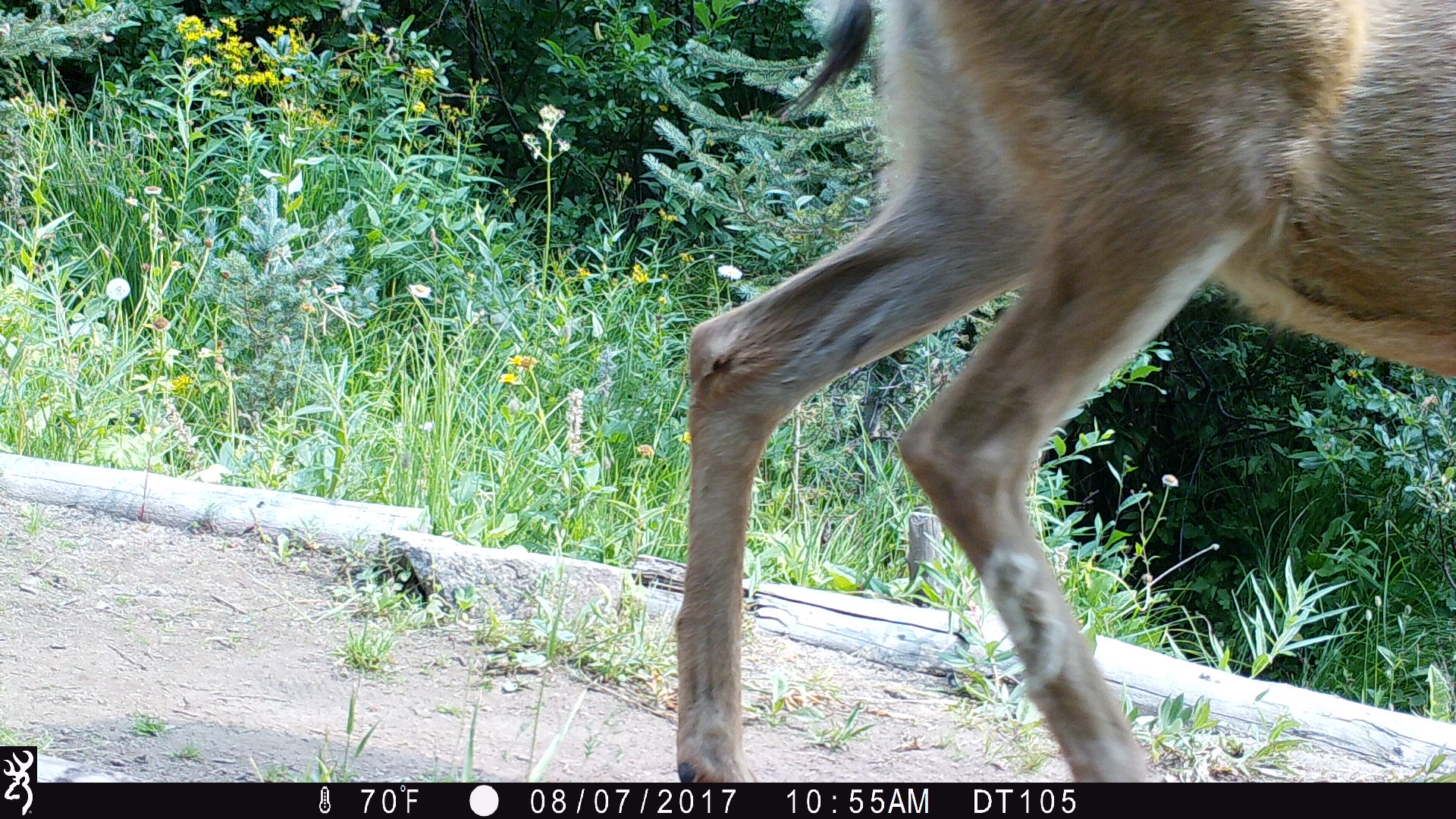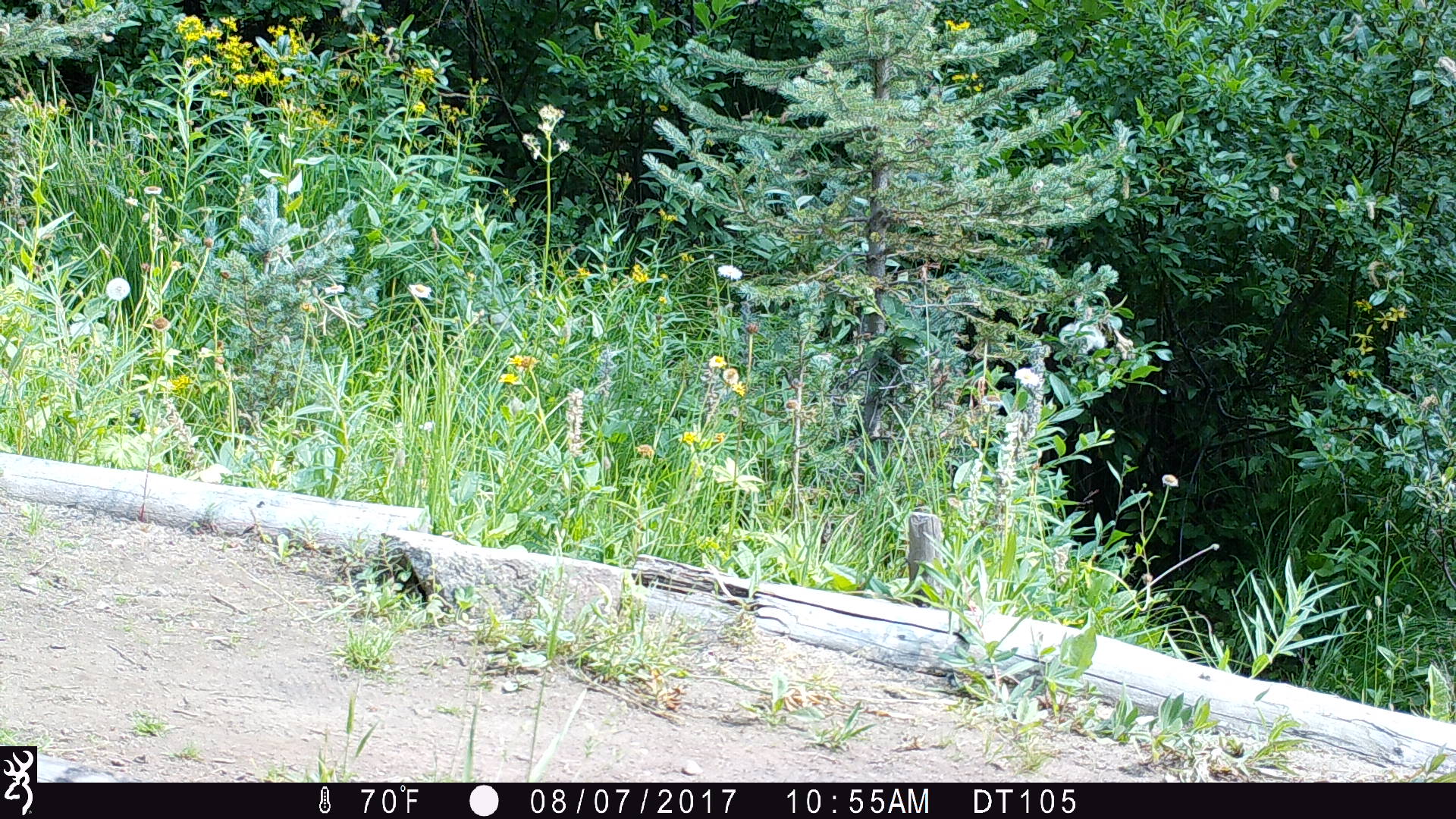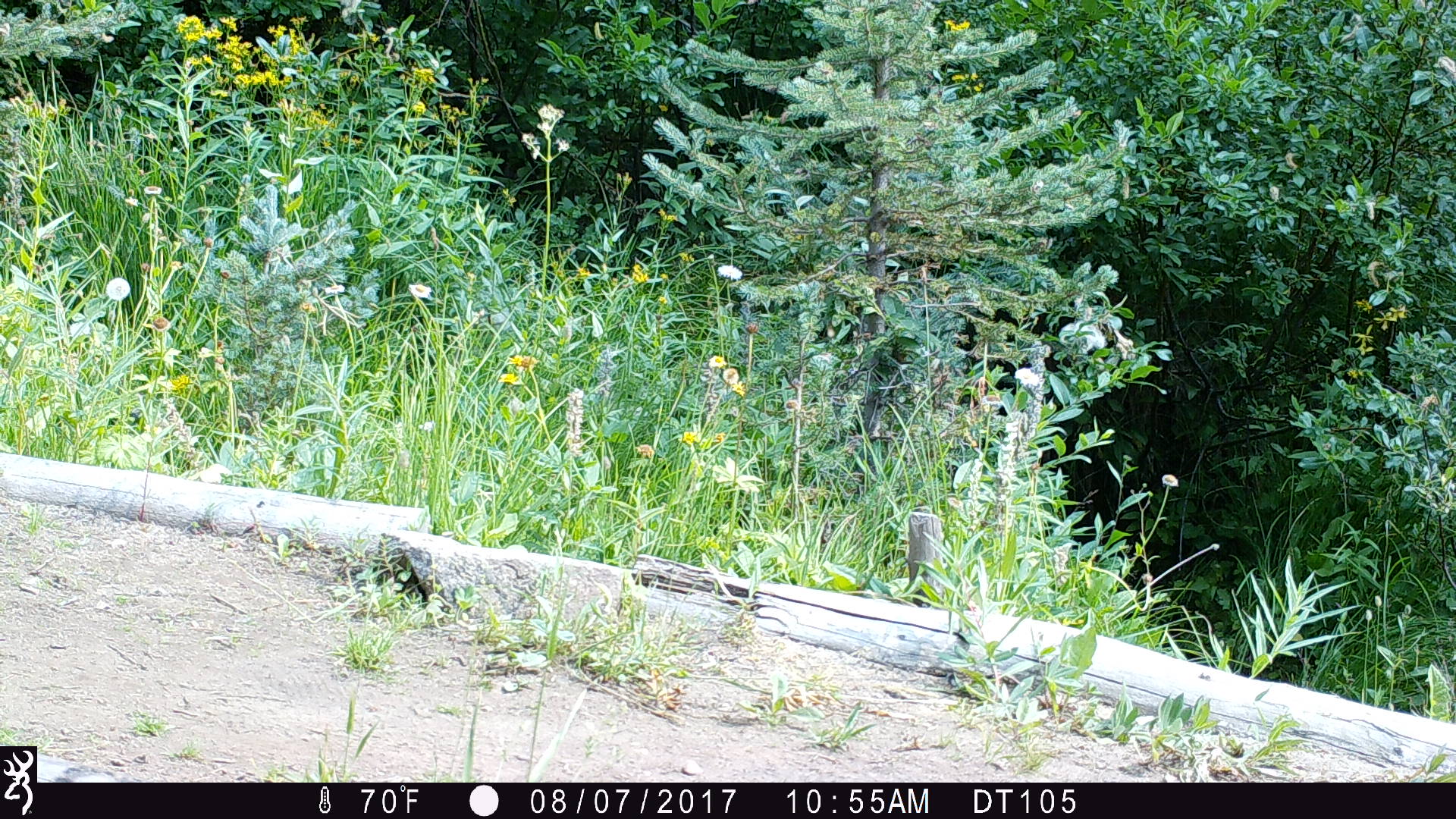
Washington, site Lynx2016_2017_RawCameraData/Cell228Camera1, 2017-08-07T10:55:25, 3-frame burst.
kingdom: Animalia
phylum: Chordata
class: Mammalia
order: Artiodactyla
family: Cervidae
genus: Odocoileus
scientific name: Odocoileus hemionus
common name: mule deer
Odocoileus hemionus (mule deer). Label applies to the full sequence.